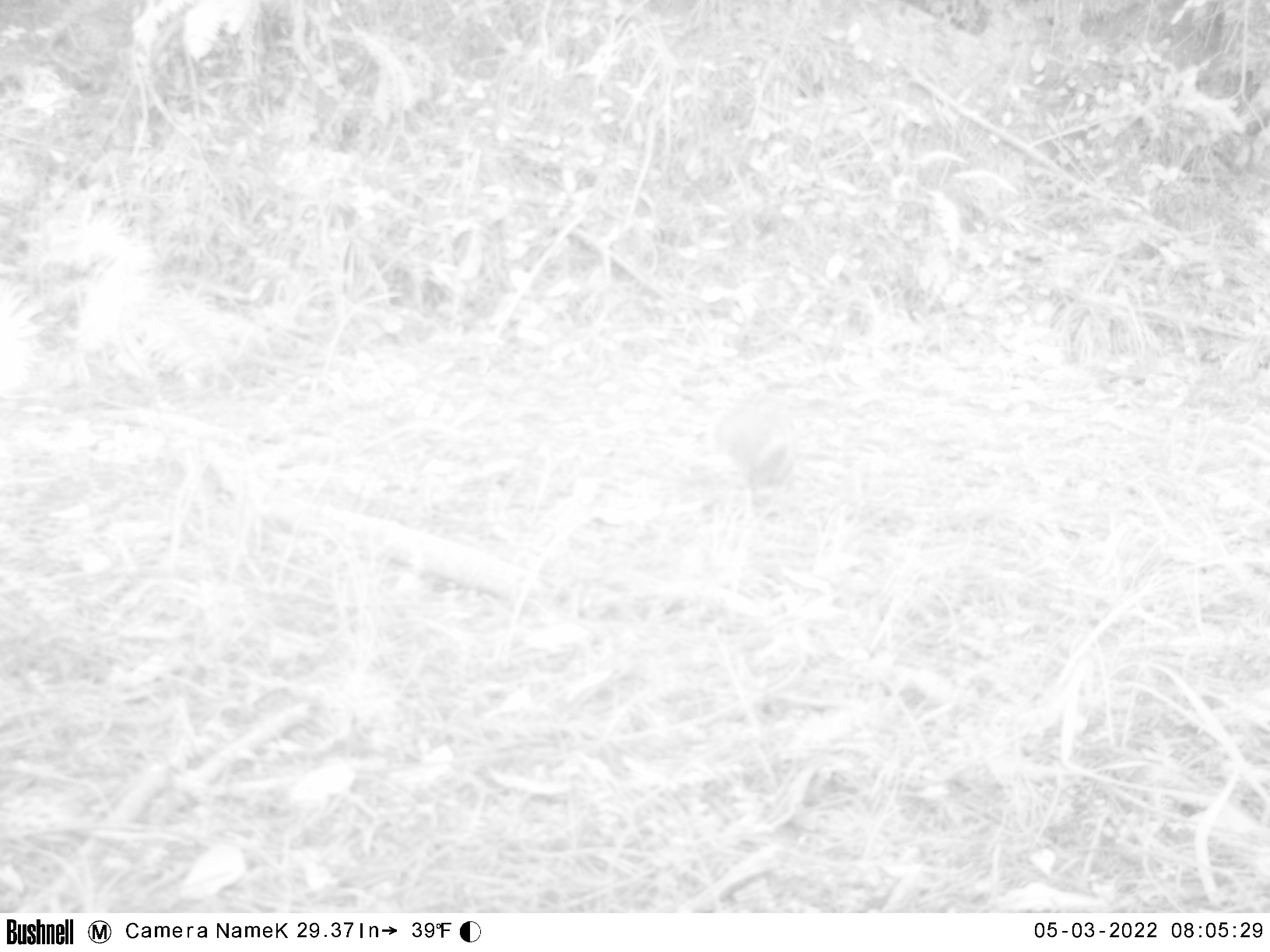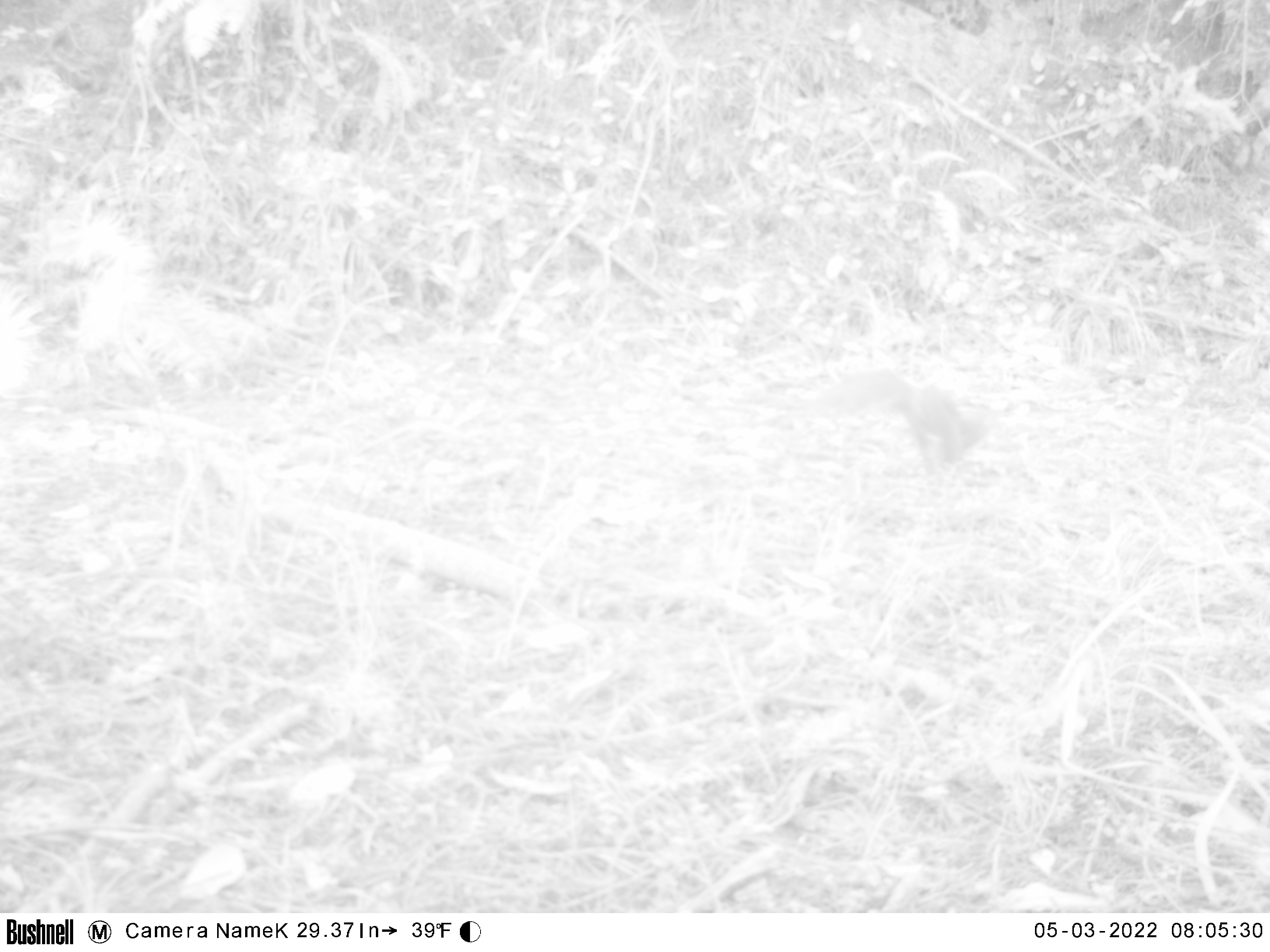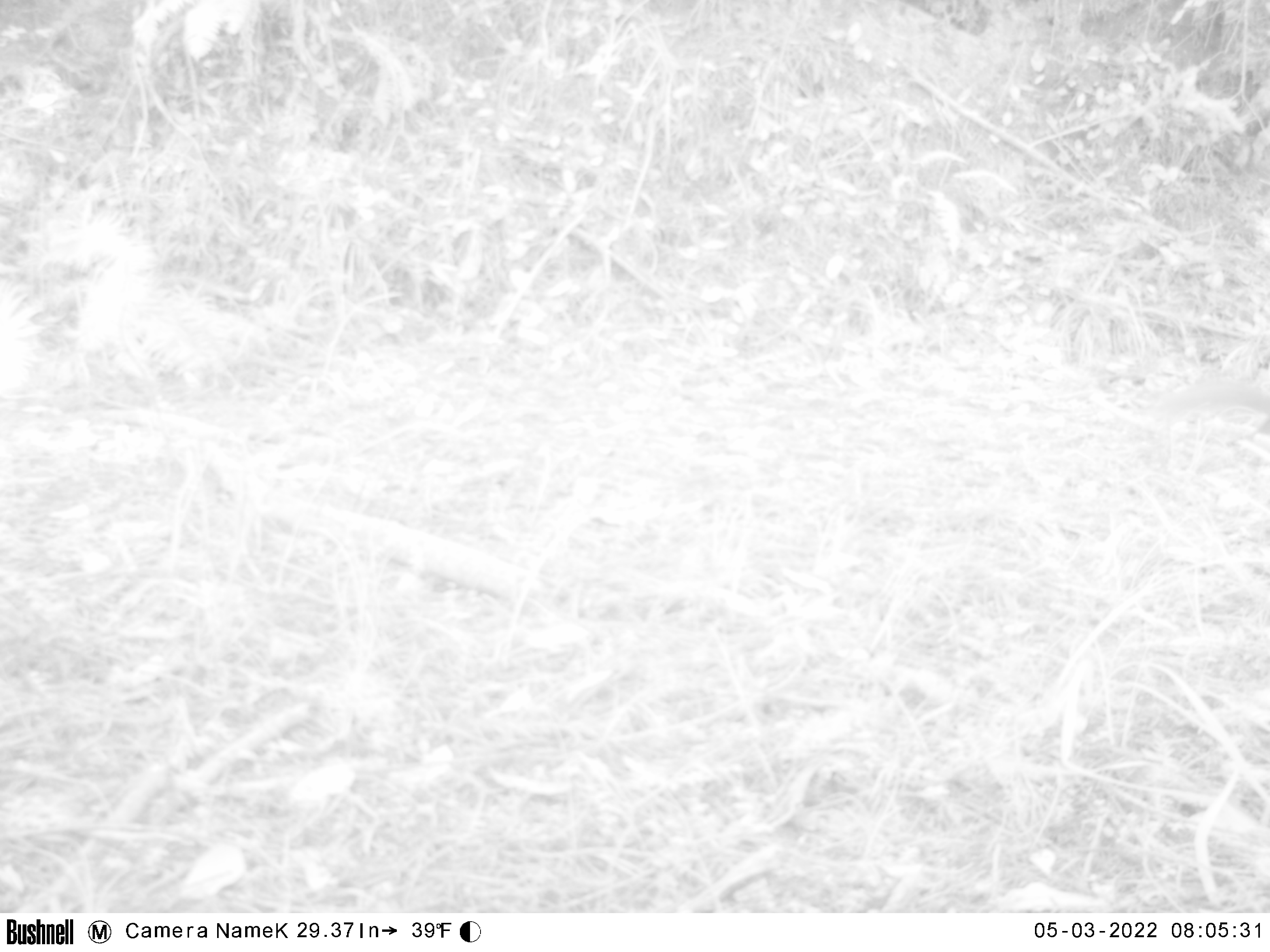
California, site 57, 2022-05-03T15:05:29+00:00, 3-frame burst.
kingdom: Animalia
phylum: Chordata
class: Mammalia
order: Rodentia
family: Sciuridae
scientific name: Sciuridae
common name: squirrel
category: unknown squirrel